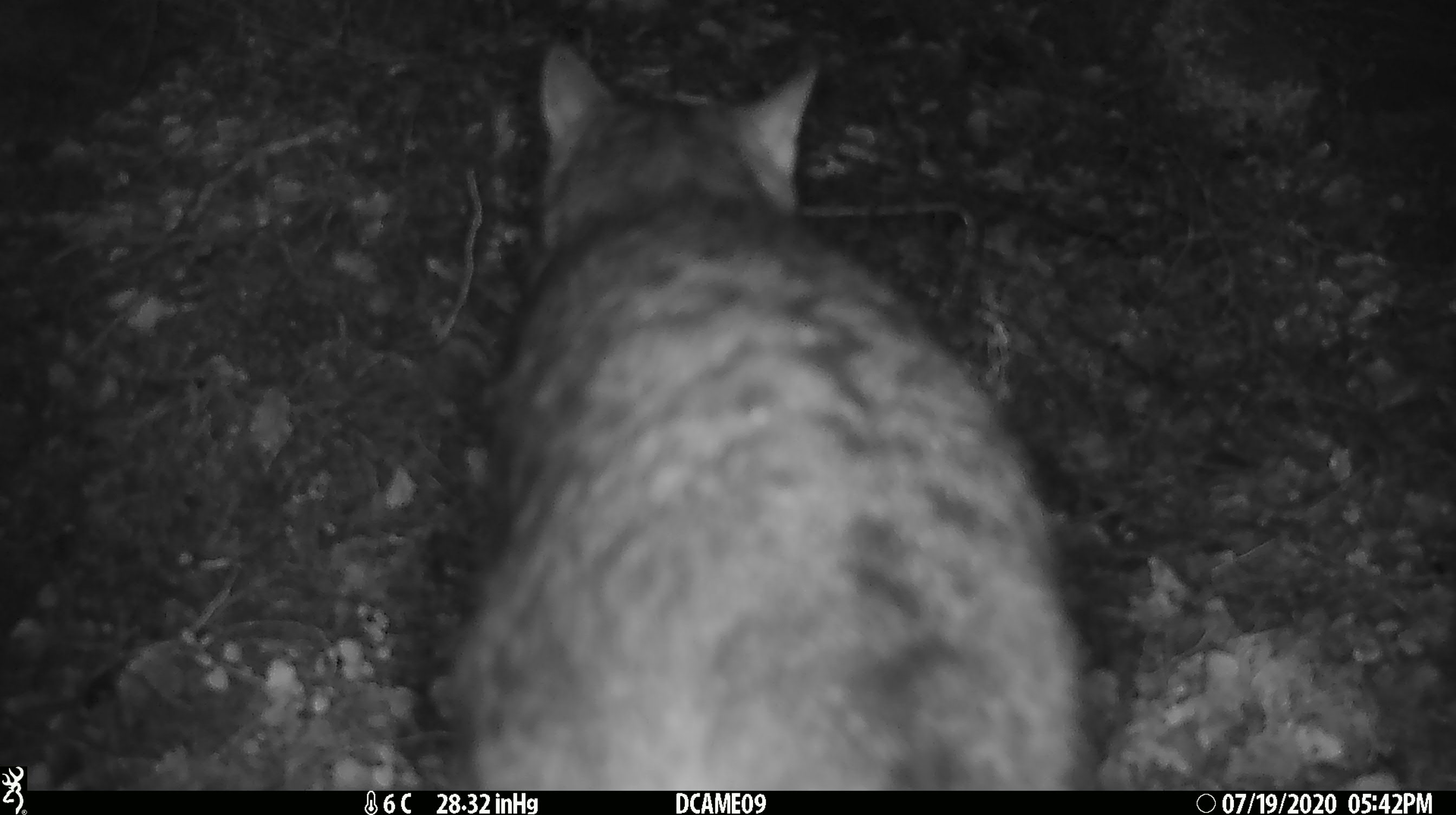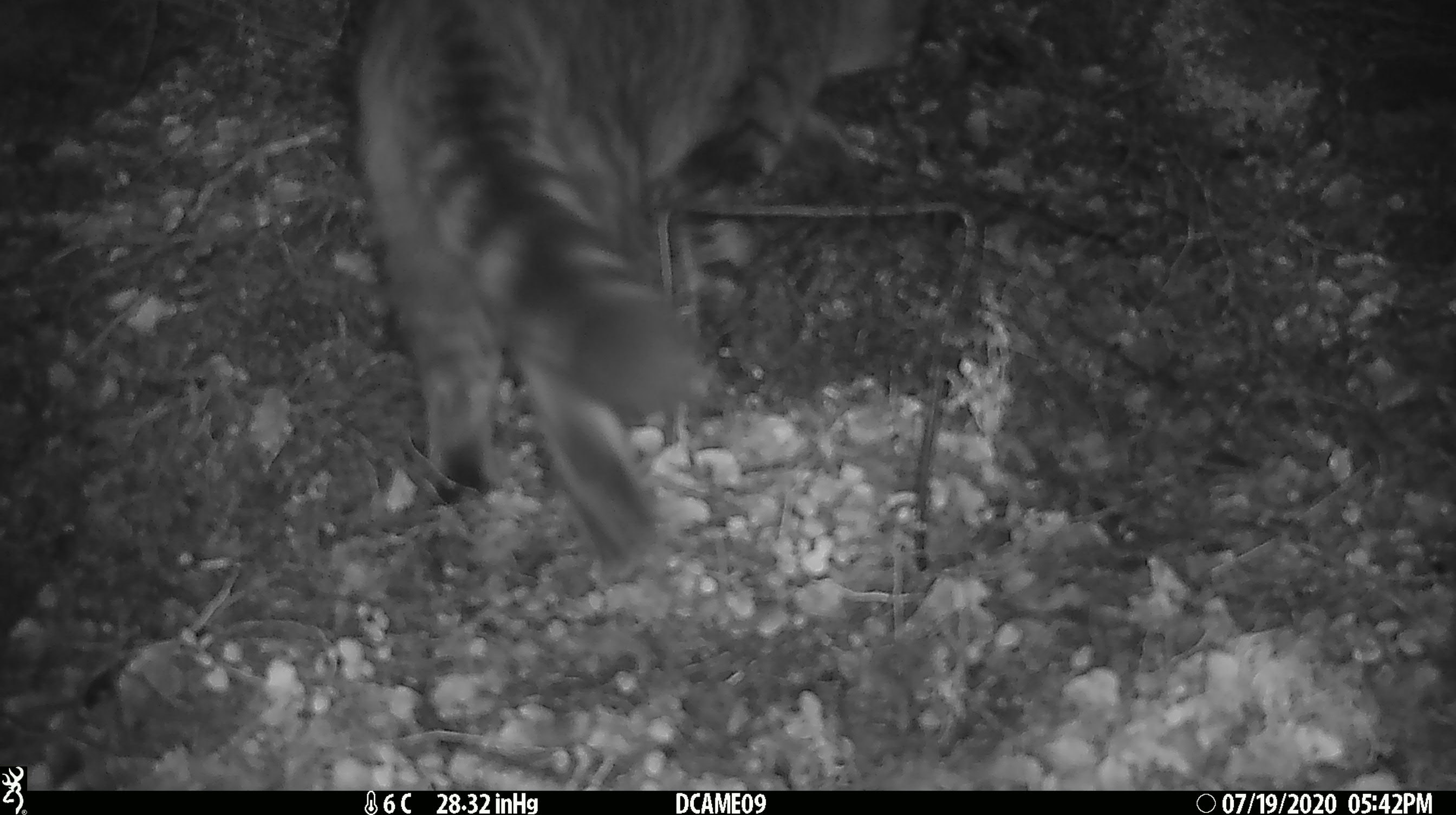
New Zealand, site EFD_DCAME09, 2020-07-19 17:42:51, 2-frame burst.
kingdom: Animalia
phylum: Chordata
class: Mammalia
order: Carnivora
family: Felidae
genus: Felis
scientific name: Felis catus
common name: domestic cat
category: cat